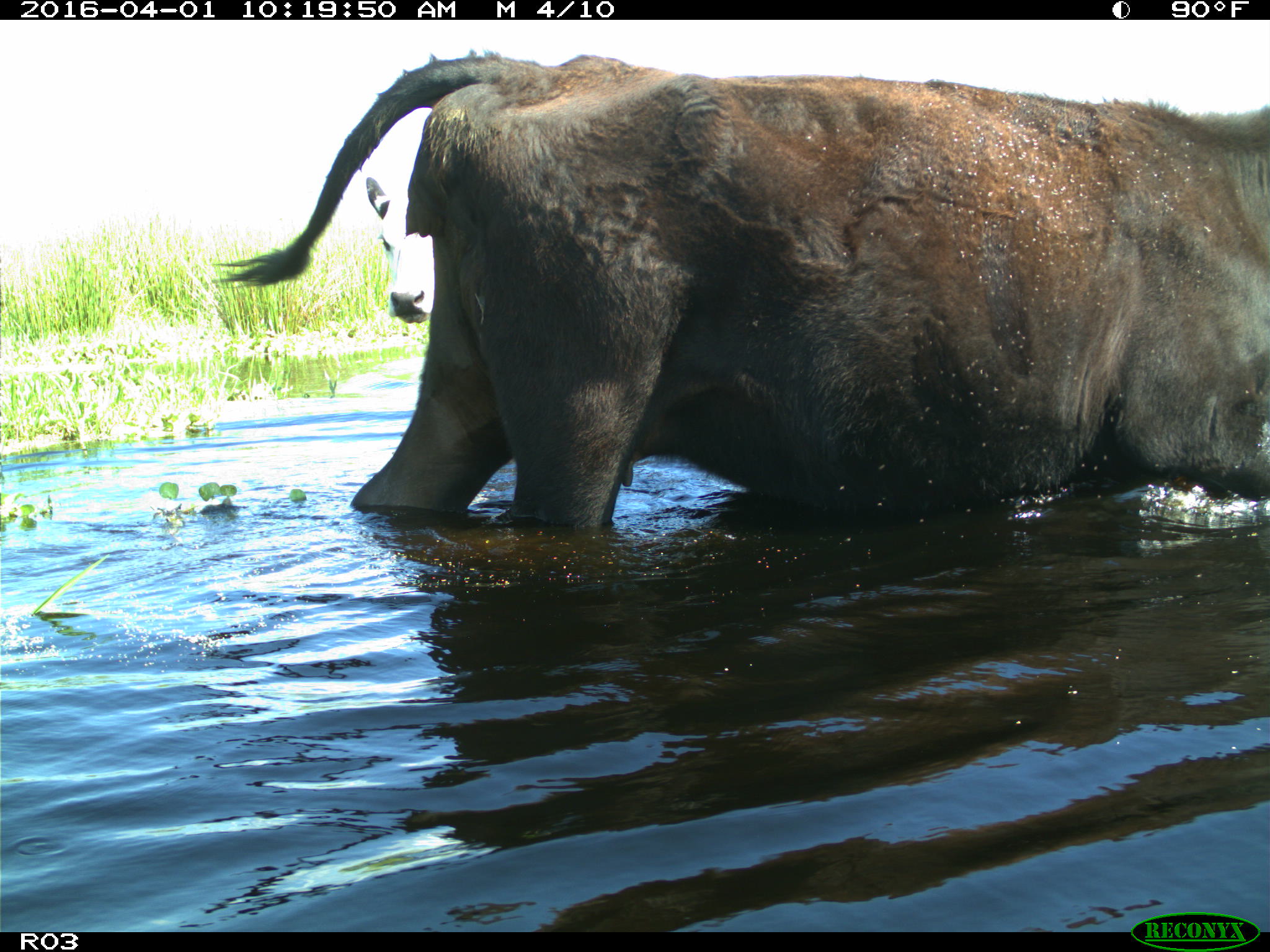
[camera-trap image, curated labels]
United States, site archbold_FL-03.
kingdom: Animalia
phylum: Chordata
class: Mammalia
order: Artiodactyla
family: Bovidae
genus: Bos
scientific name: Bos taurus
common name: domestic cow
Bos taurus (domestic cow).